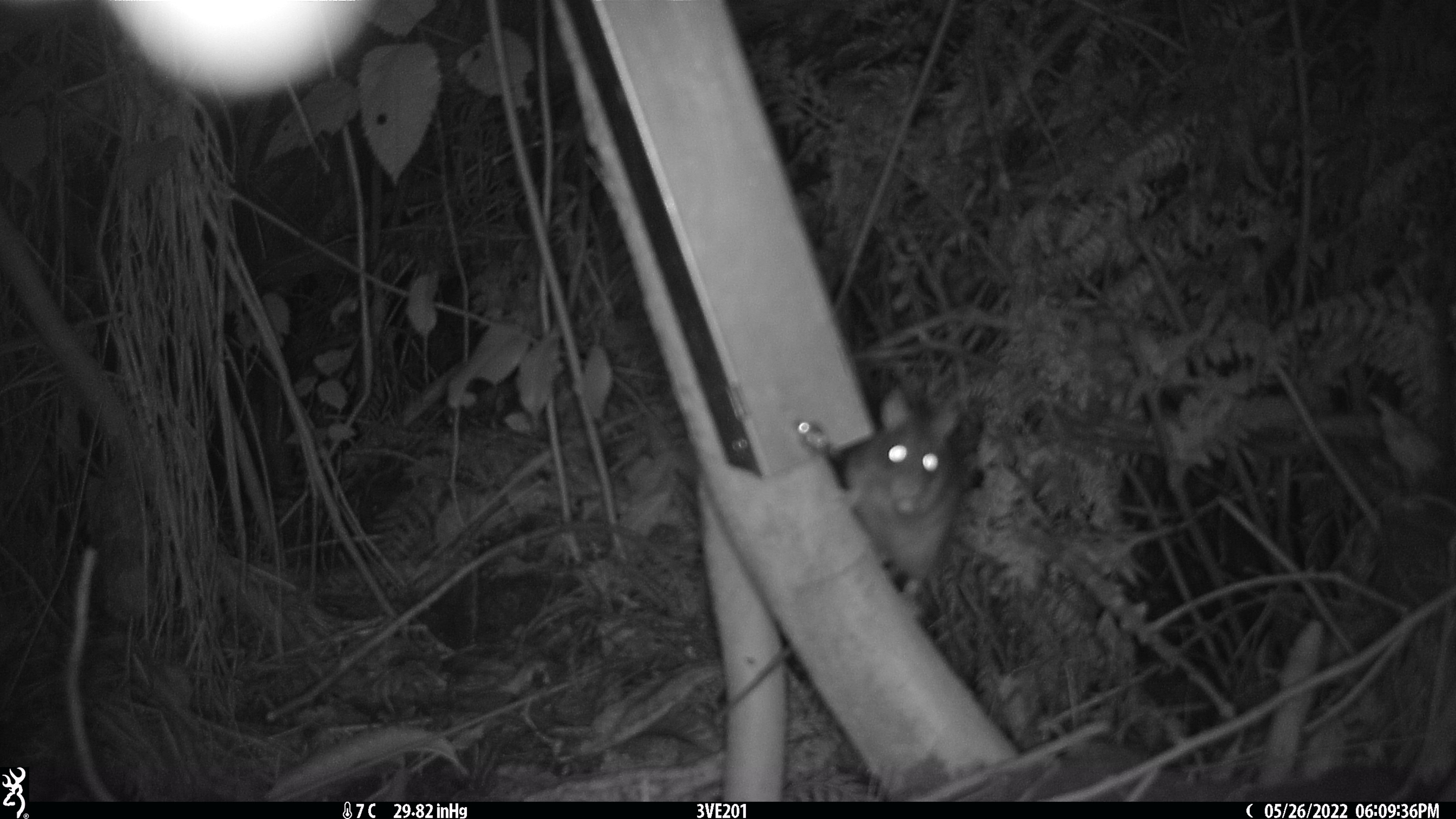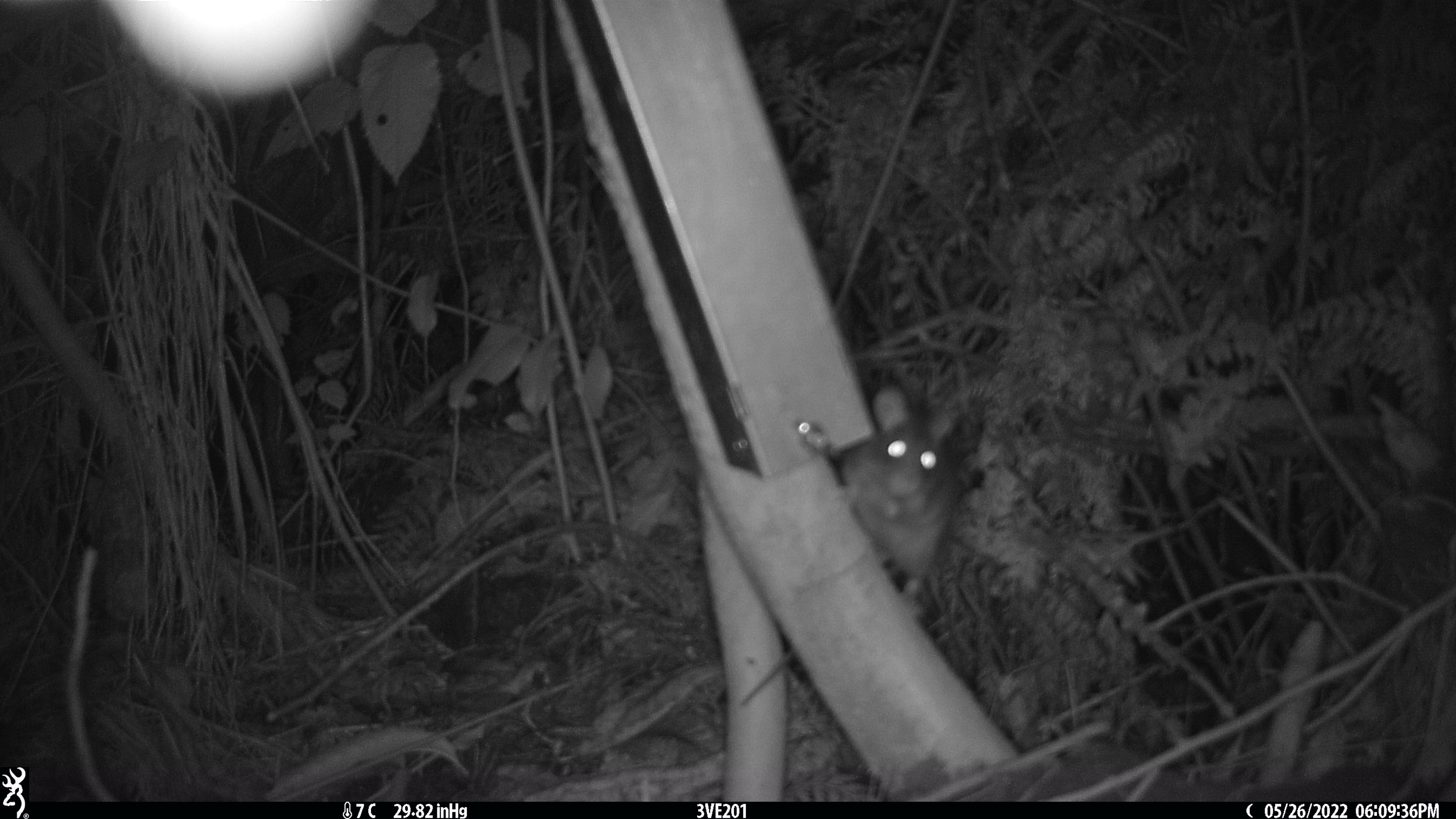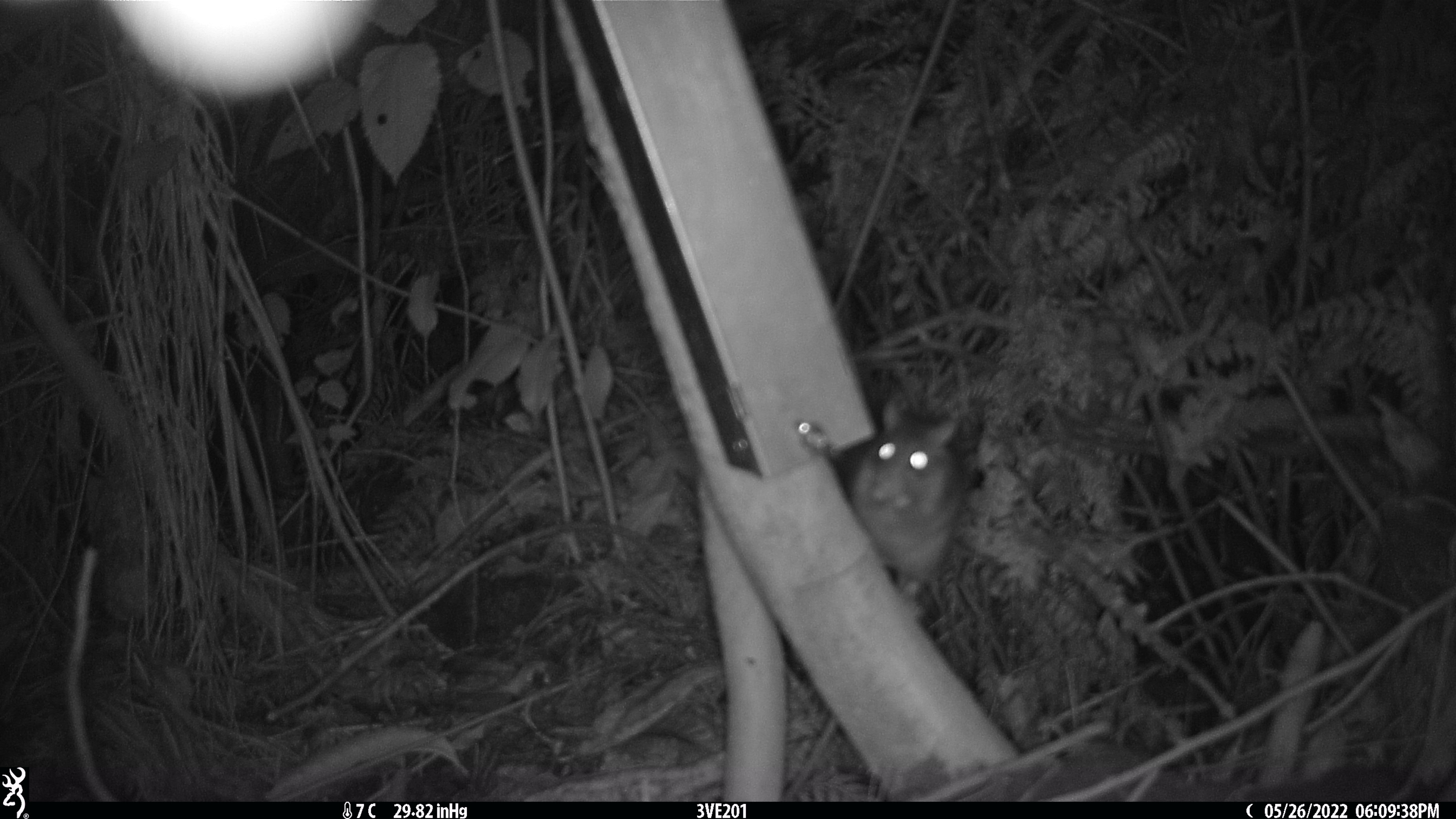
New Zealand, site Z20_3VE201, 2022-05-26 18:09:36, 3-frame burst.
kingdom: Animalia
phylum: Chordata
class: Mammalia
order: Rodentia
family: Muridae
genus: Rattus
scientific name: Rattus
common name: rat